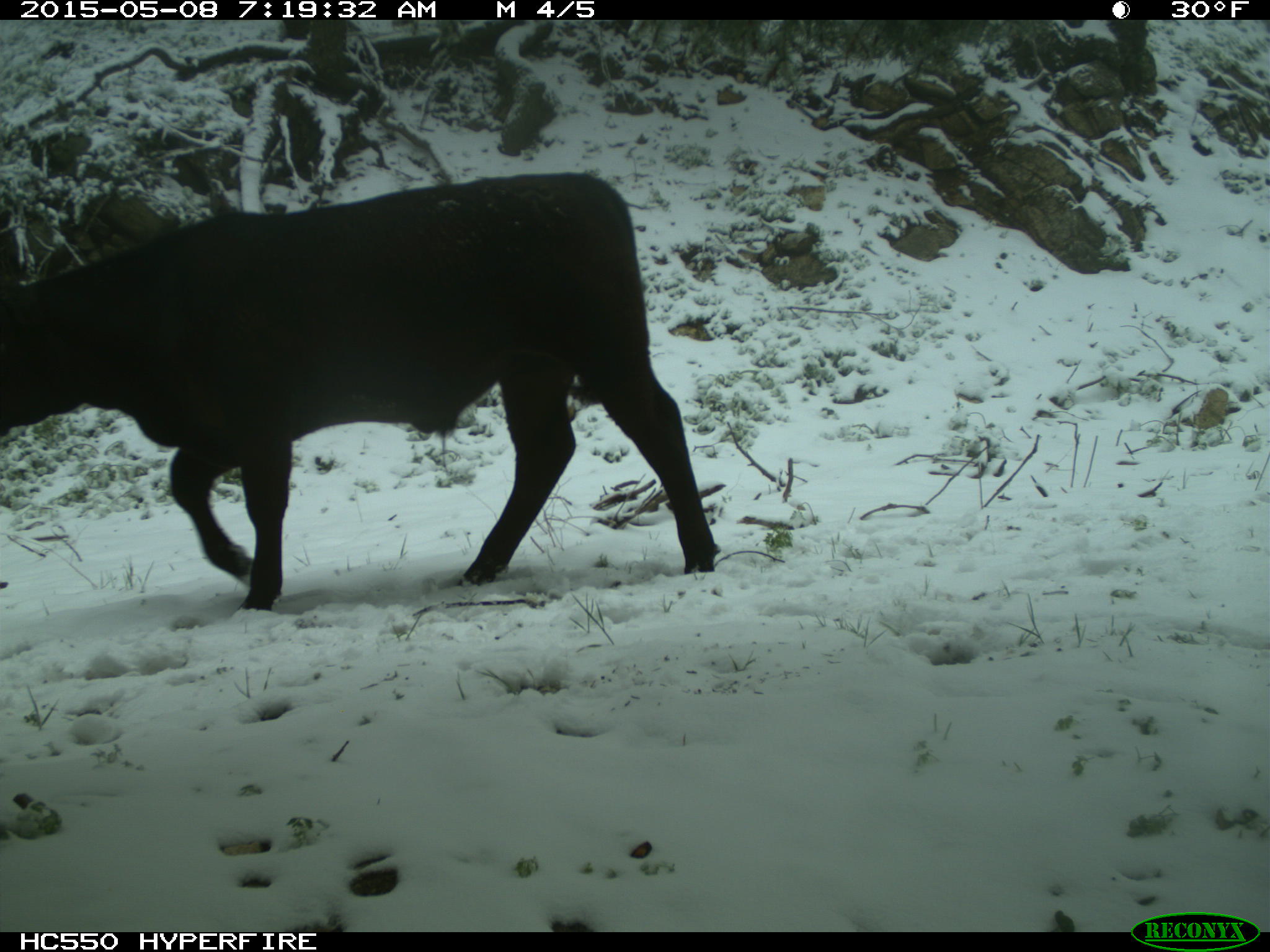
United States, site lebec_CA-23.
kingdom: Animalia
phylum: Chordata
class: Mammalia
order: Artiodactyla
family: Bovidae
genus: Bos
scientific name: Bos taurus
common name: domestic cow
Bos taurus (domestic cow).